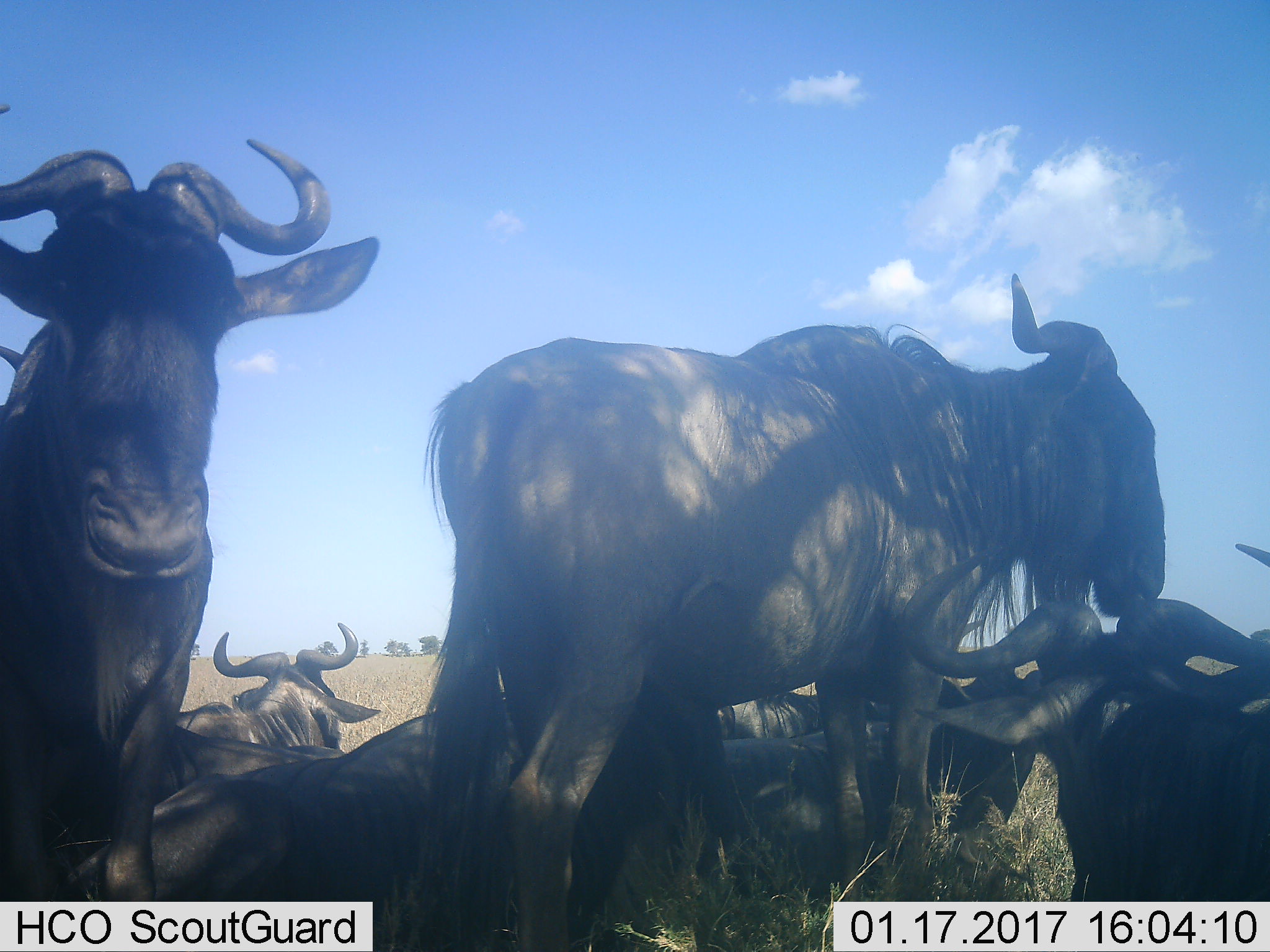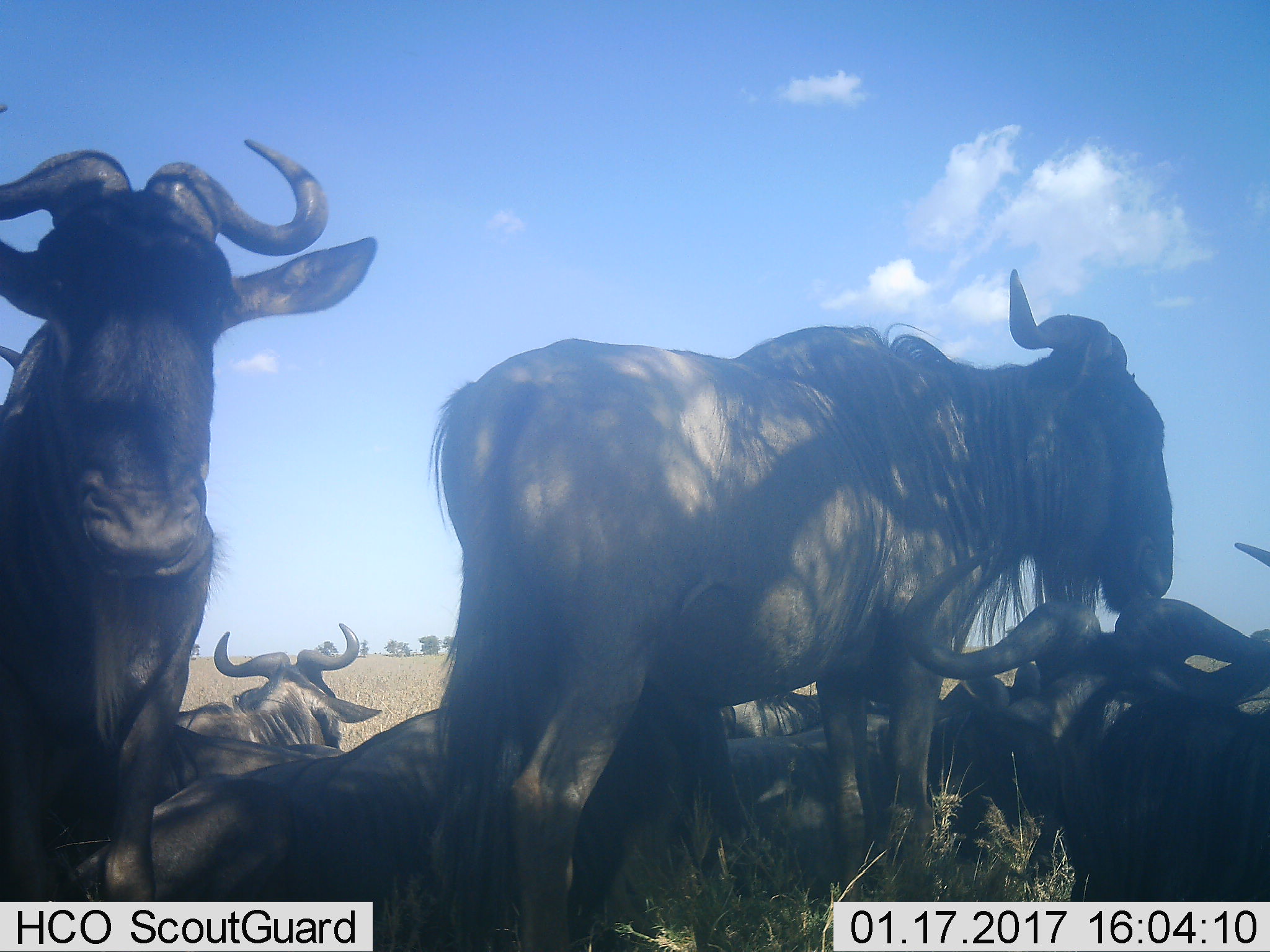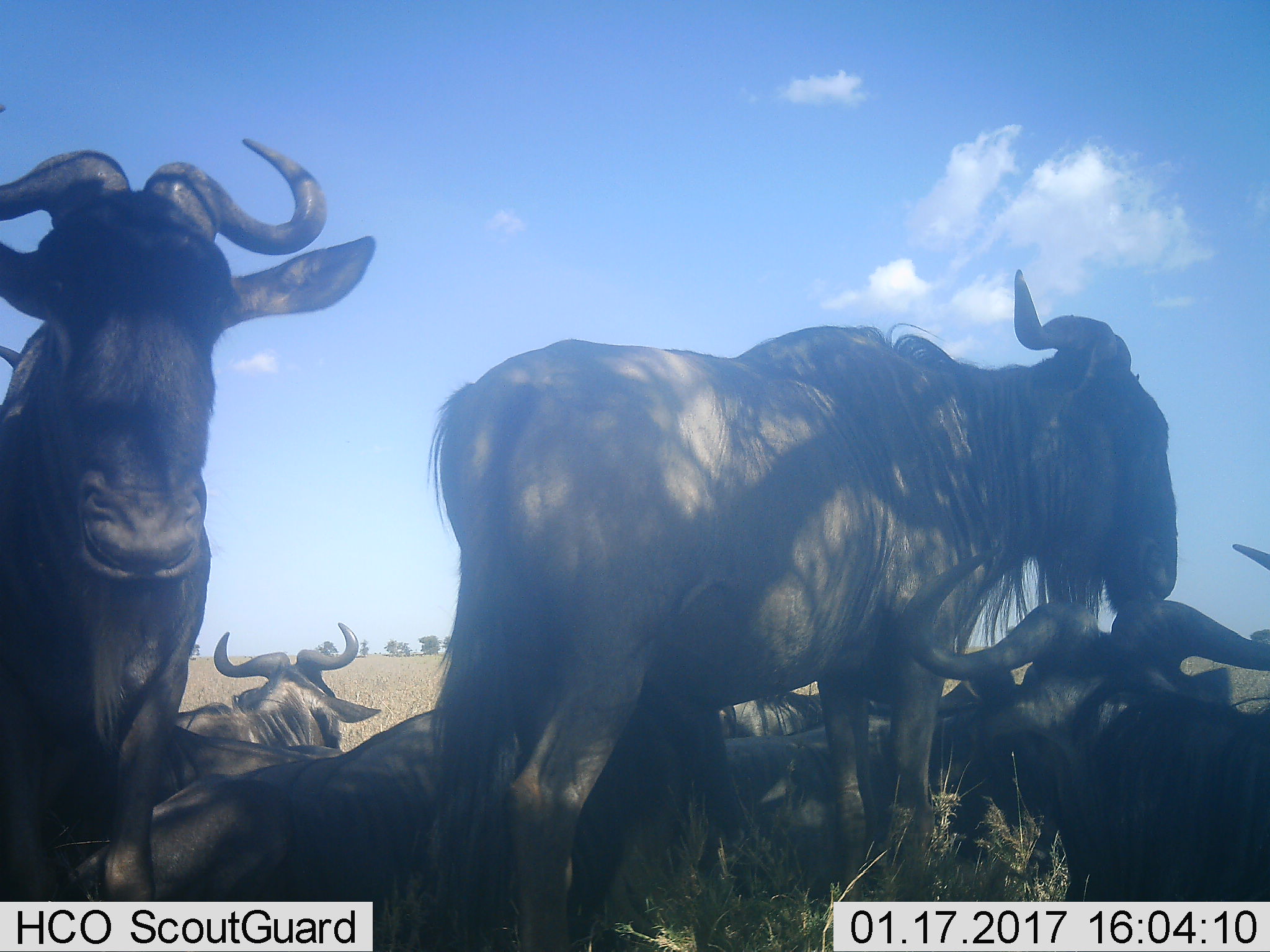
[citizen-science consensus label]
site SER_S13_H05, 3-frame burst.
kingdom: Animalia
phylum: Chordata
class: Mammalia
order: Artiodactyla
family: Bovidae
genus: Connochaetes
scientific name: Connochaetes taurinus taurinus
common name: blue wildebeest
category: wildebeestblue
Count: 8.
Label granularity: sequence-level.